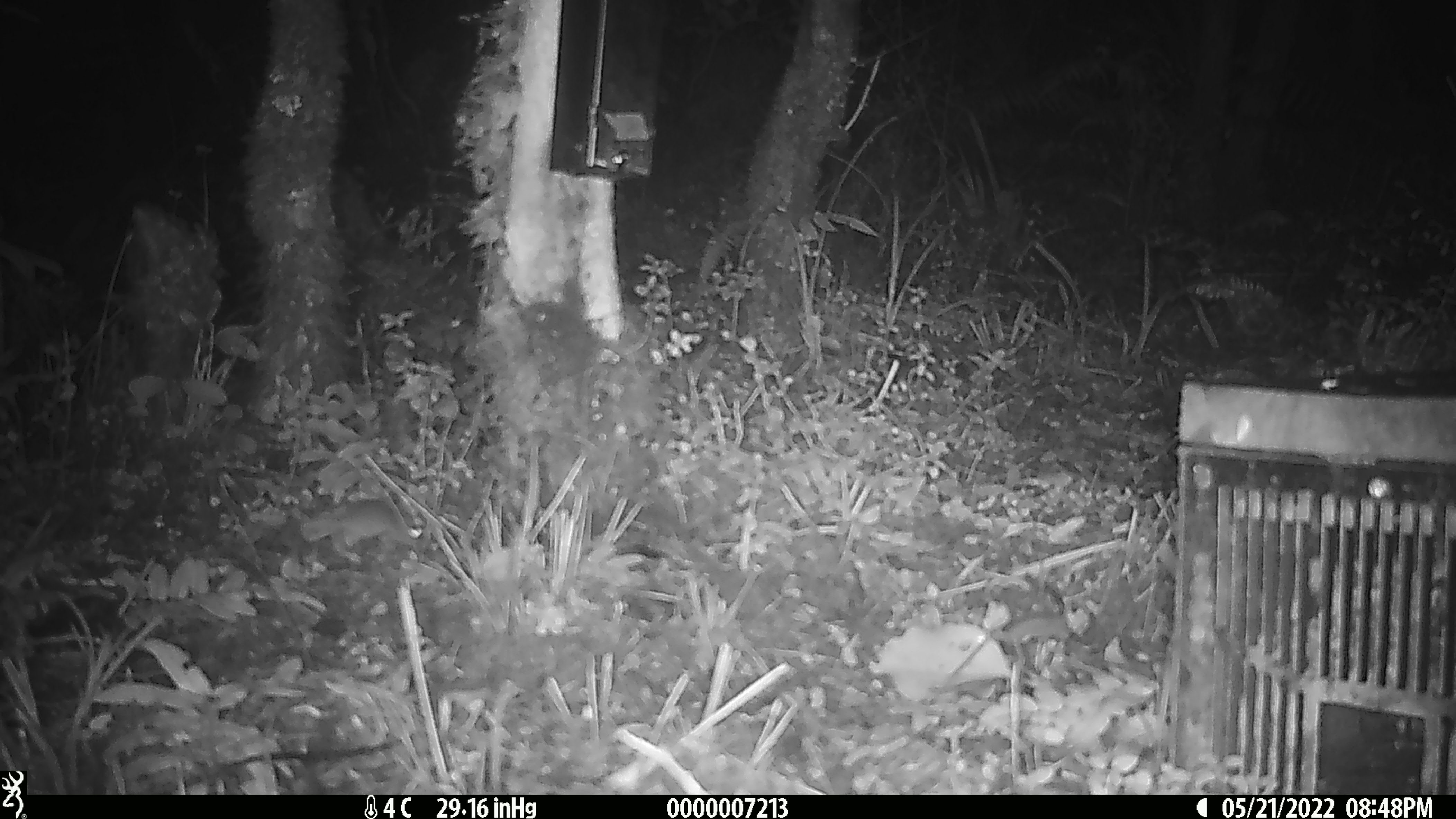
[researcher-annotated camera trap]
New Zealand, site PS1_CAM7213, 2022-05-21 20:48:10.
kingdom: Animalia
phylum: Chordata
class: Mammalia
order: Rodentia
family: Muridae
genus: Mus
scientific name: Mus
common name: mouse